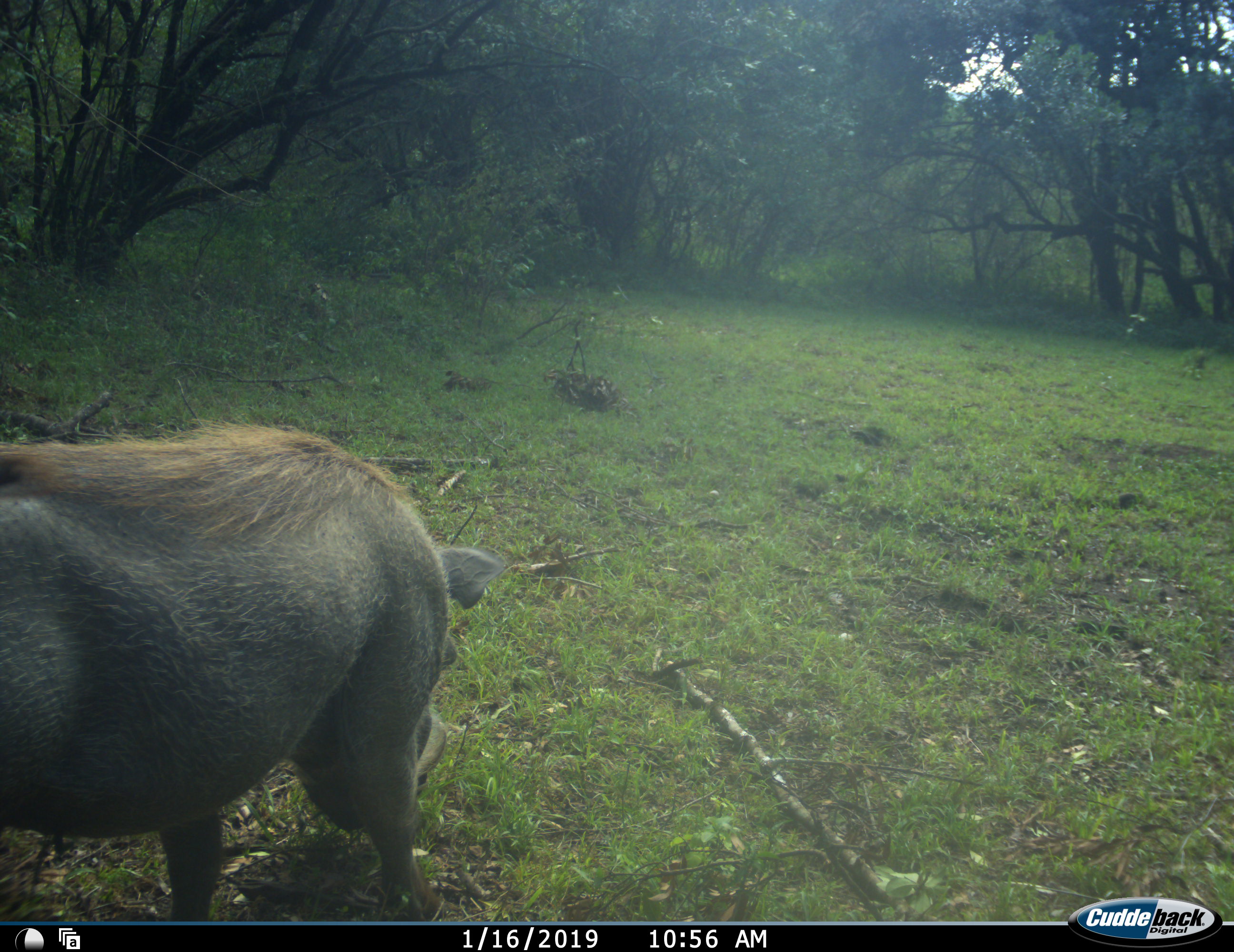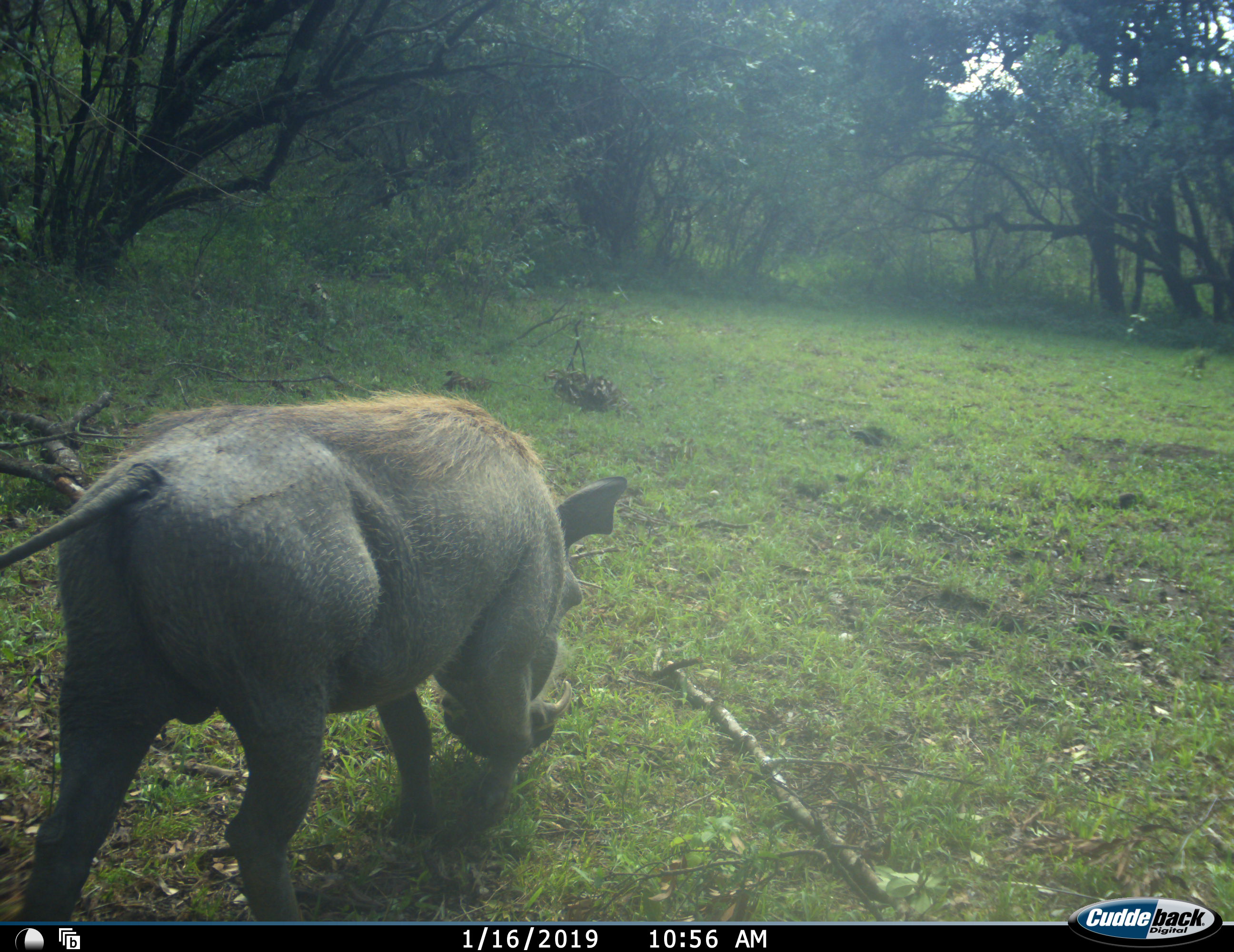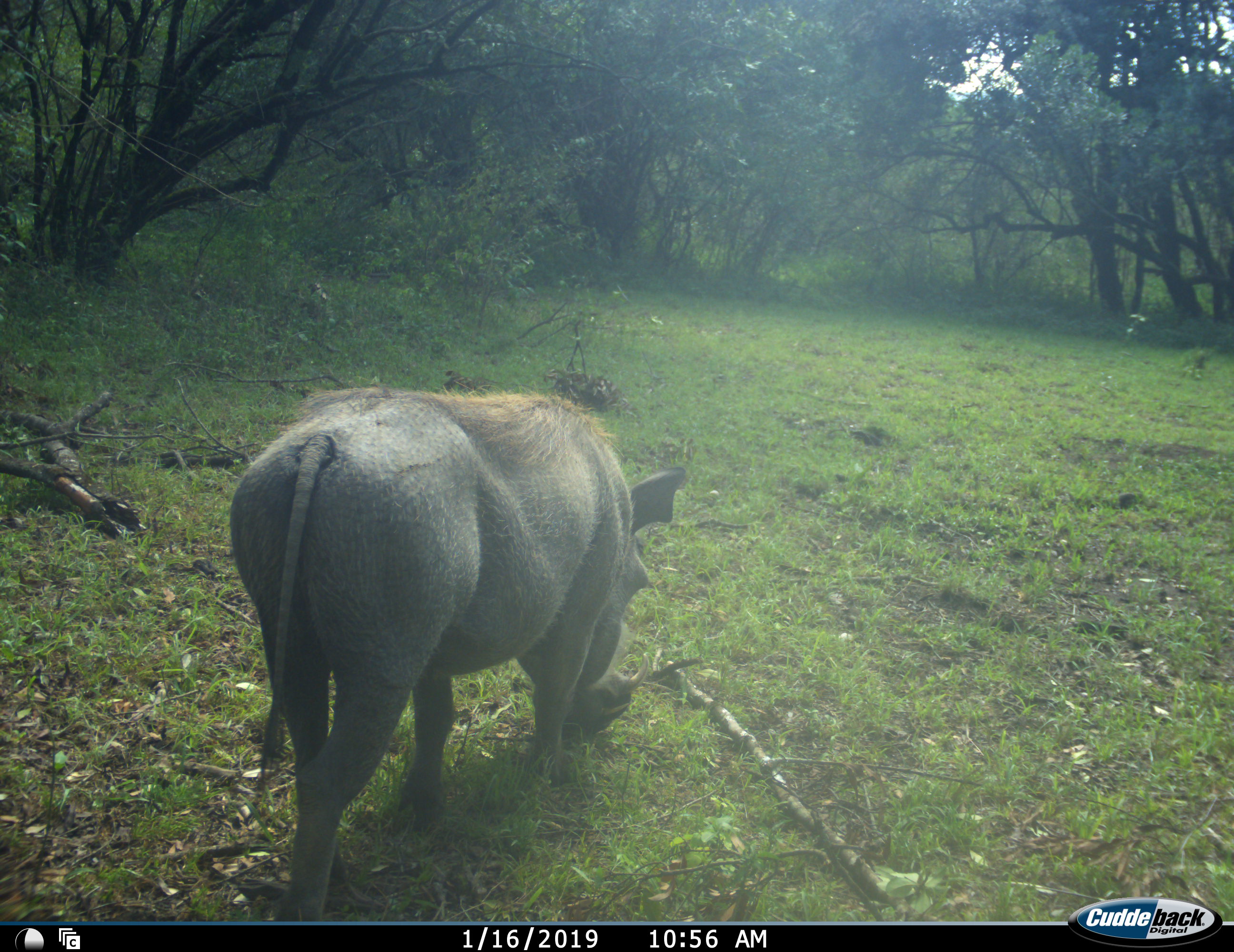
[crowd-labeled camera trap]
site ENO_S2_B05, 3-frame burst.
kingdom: Animalia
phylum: Chordata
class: Mammalia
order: Artiodactyla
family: Suidae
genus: Phacochoerus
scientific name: Phacochoerus africanus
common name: warthog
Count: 1.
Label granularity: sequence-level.